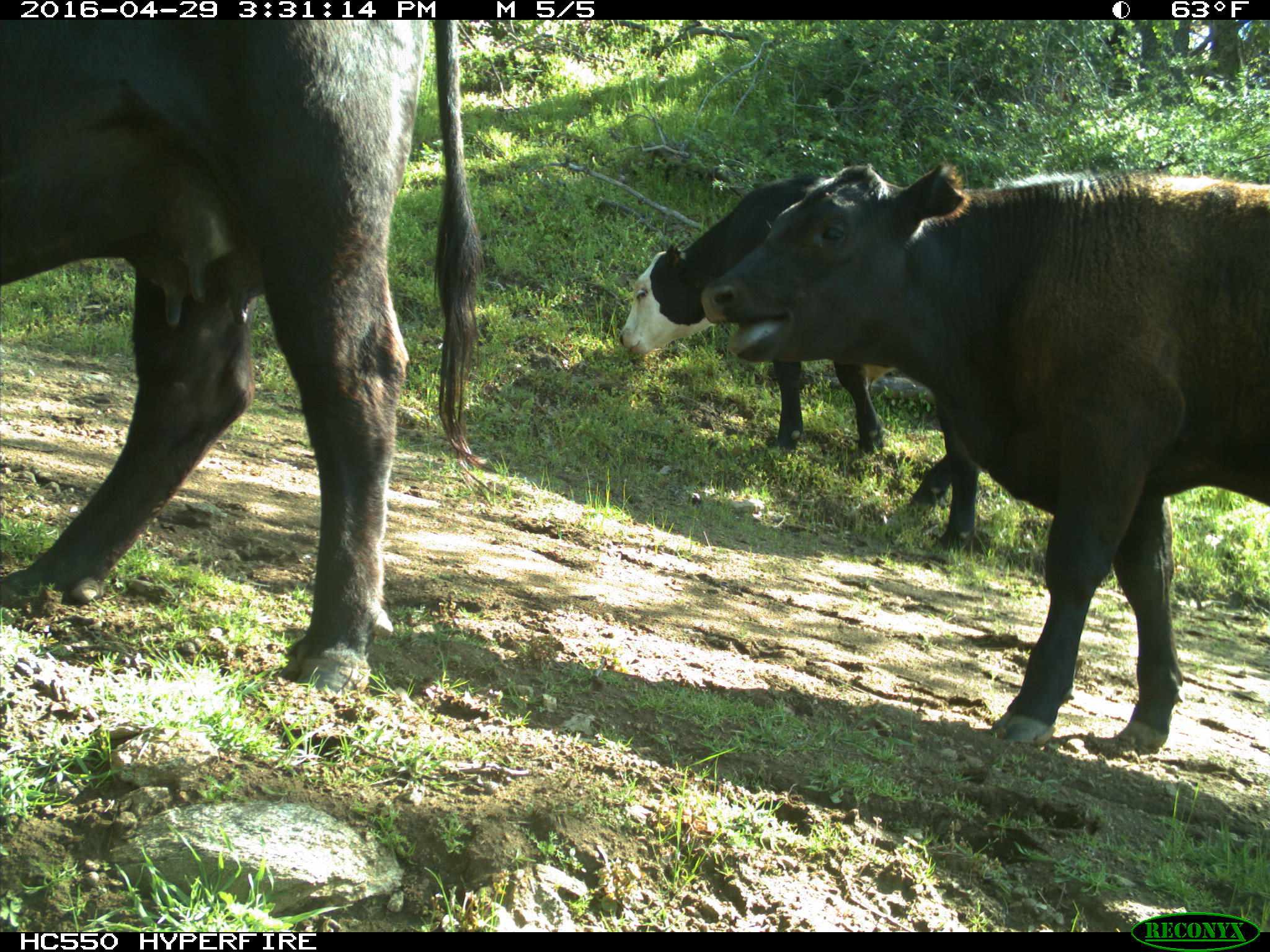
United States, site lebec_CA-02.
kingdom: Animalia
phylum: Chordata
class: Mammalia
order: Artiodactyla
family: Bovidae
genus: Bos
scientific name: Bos taurus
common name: domestic cow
Bos taurus (domestic cow).